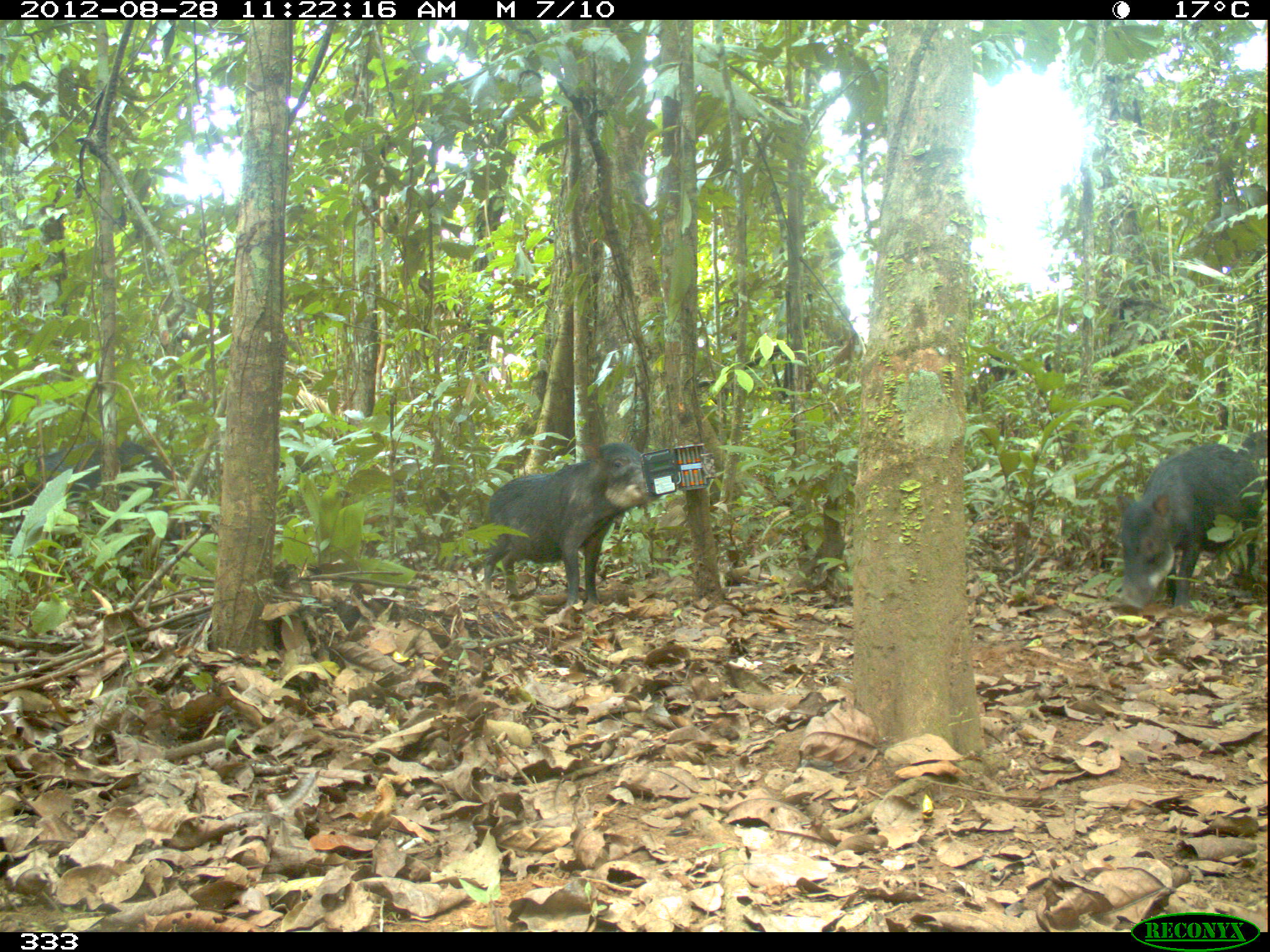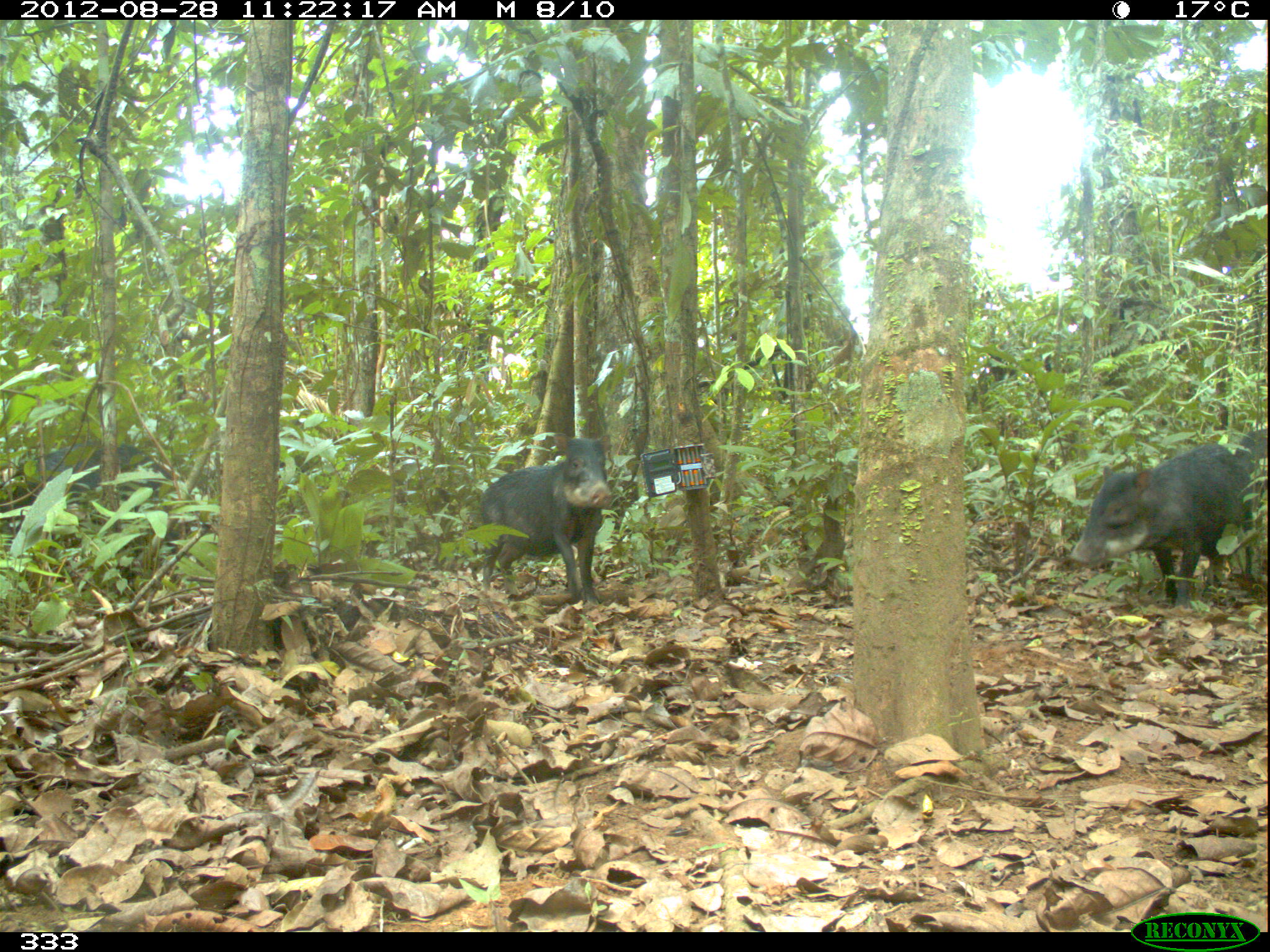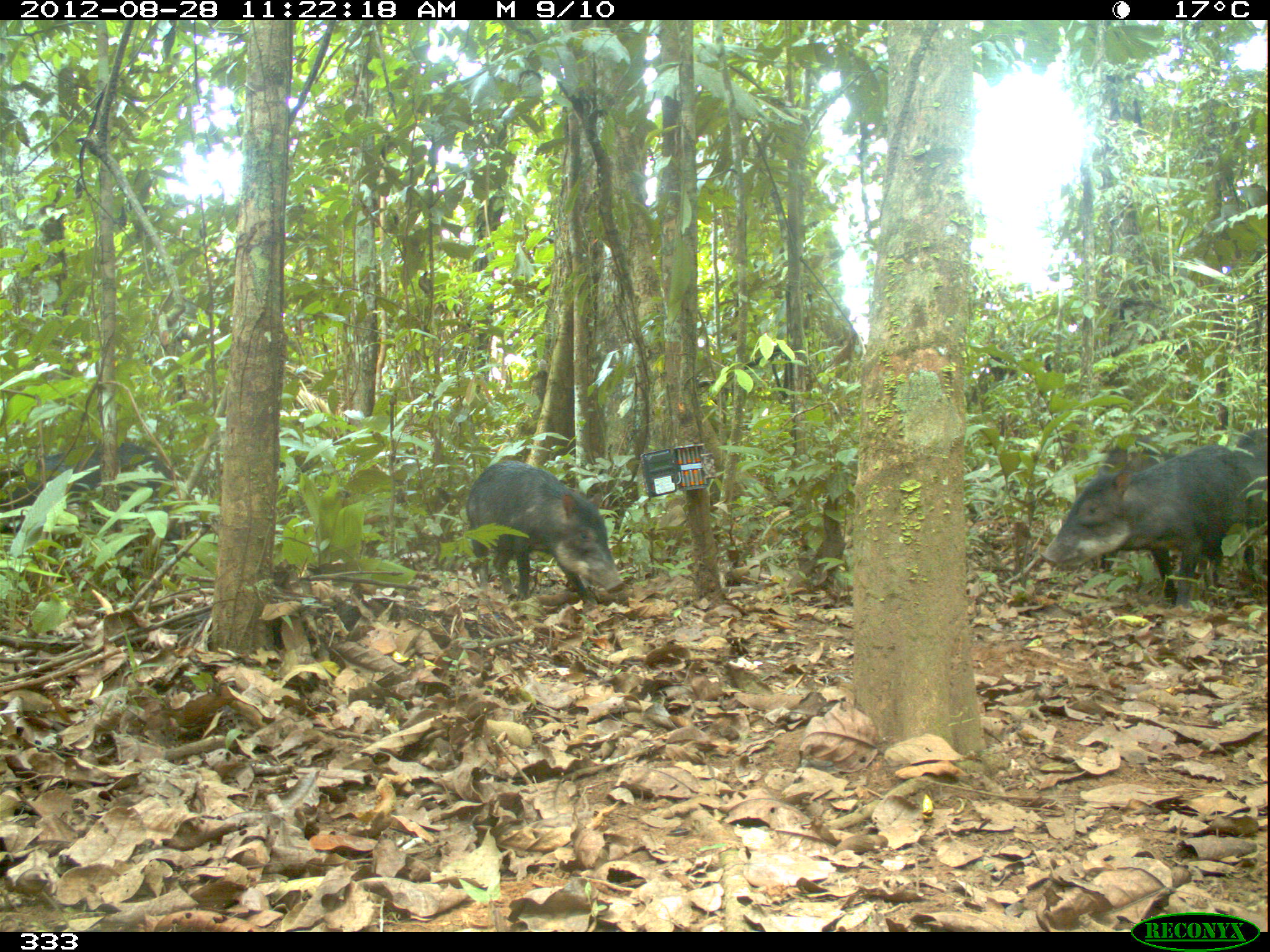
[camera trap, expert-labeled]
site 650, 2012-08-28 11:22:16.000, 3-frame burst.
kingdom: Animalia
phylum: Chordata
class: Mammalia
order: Artiodactyla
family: Tayassuidae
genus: Tayassu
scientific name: Tayassu pecari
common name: white-lipped peccary